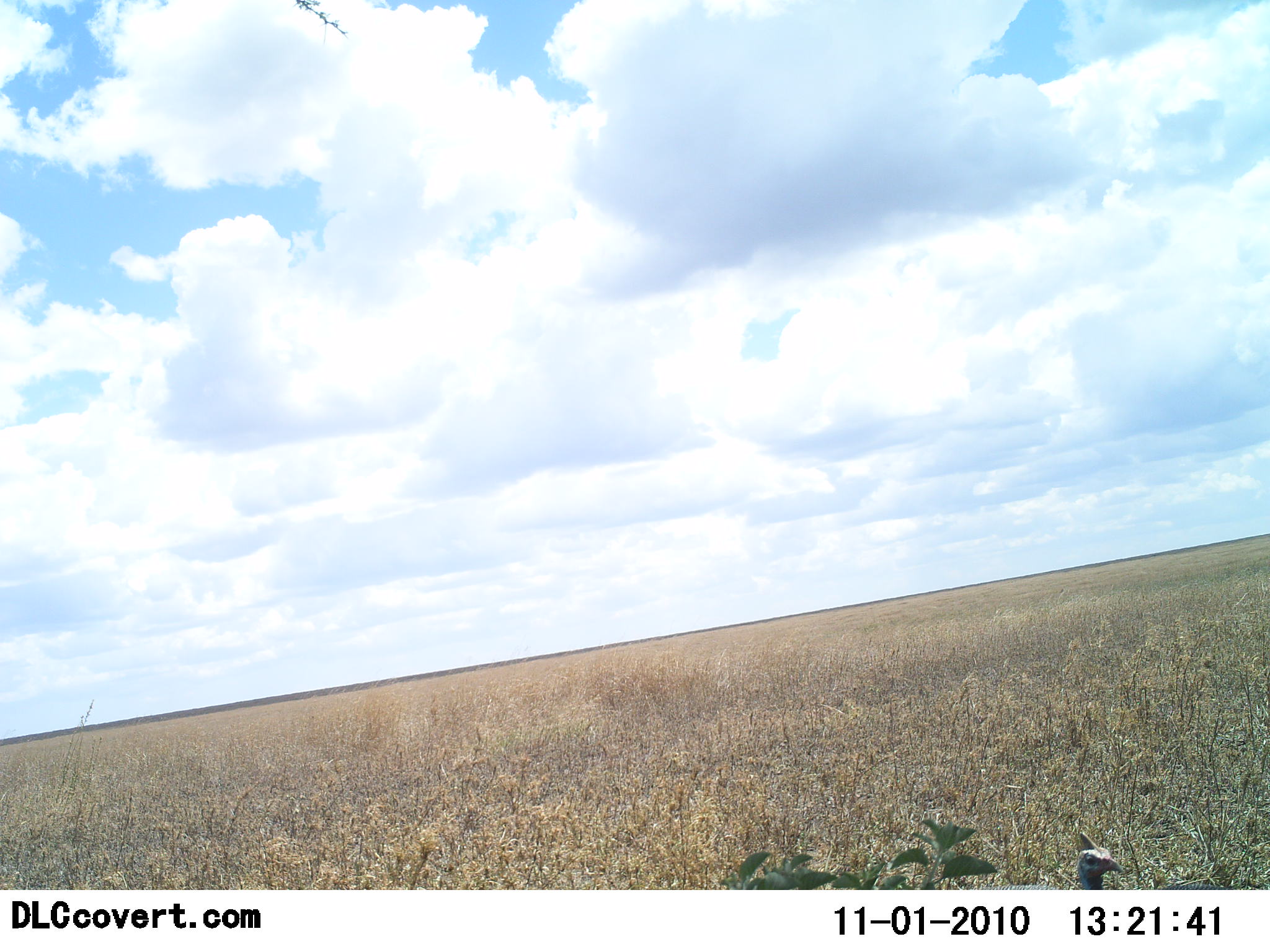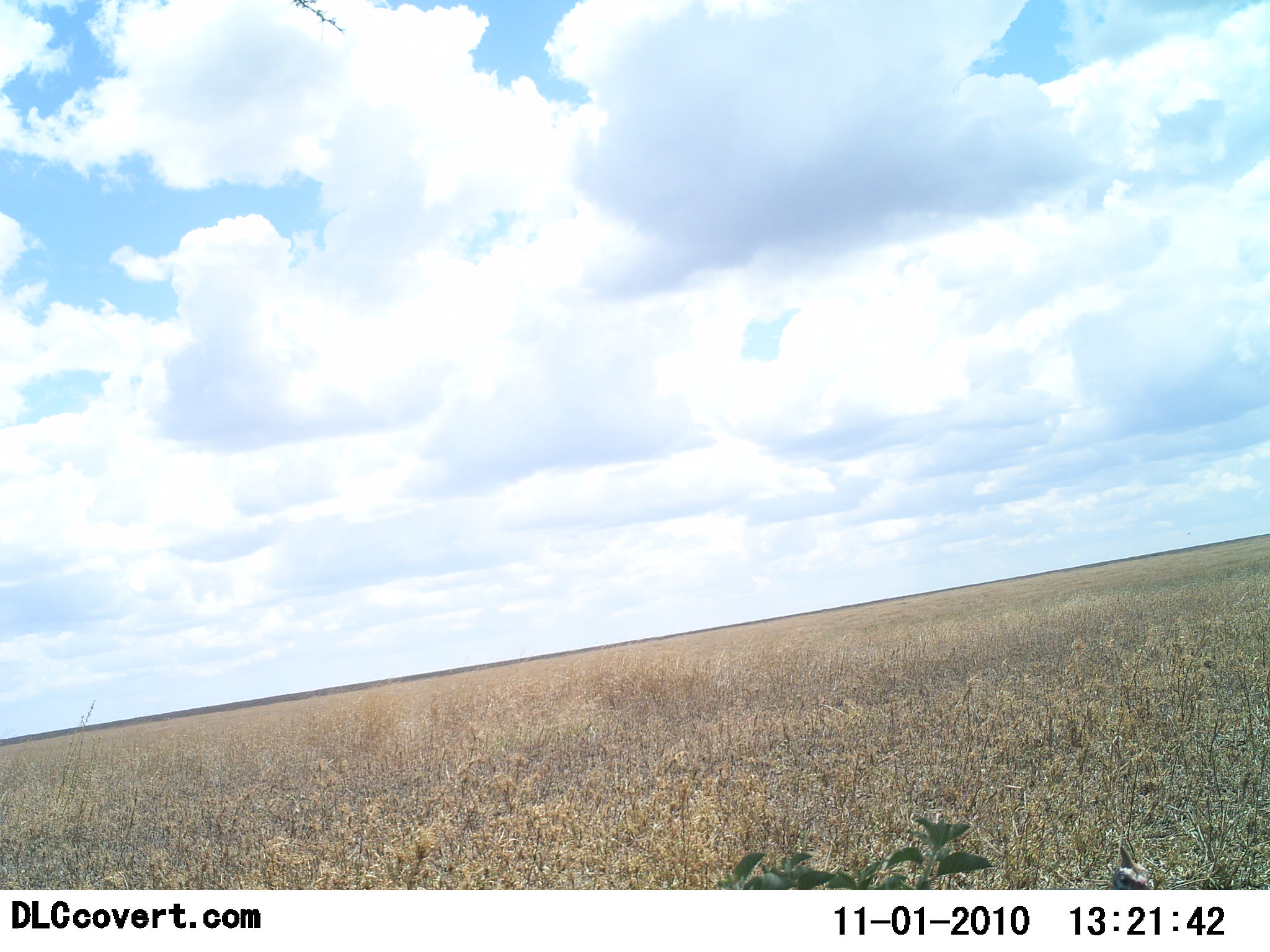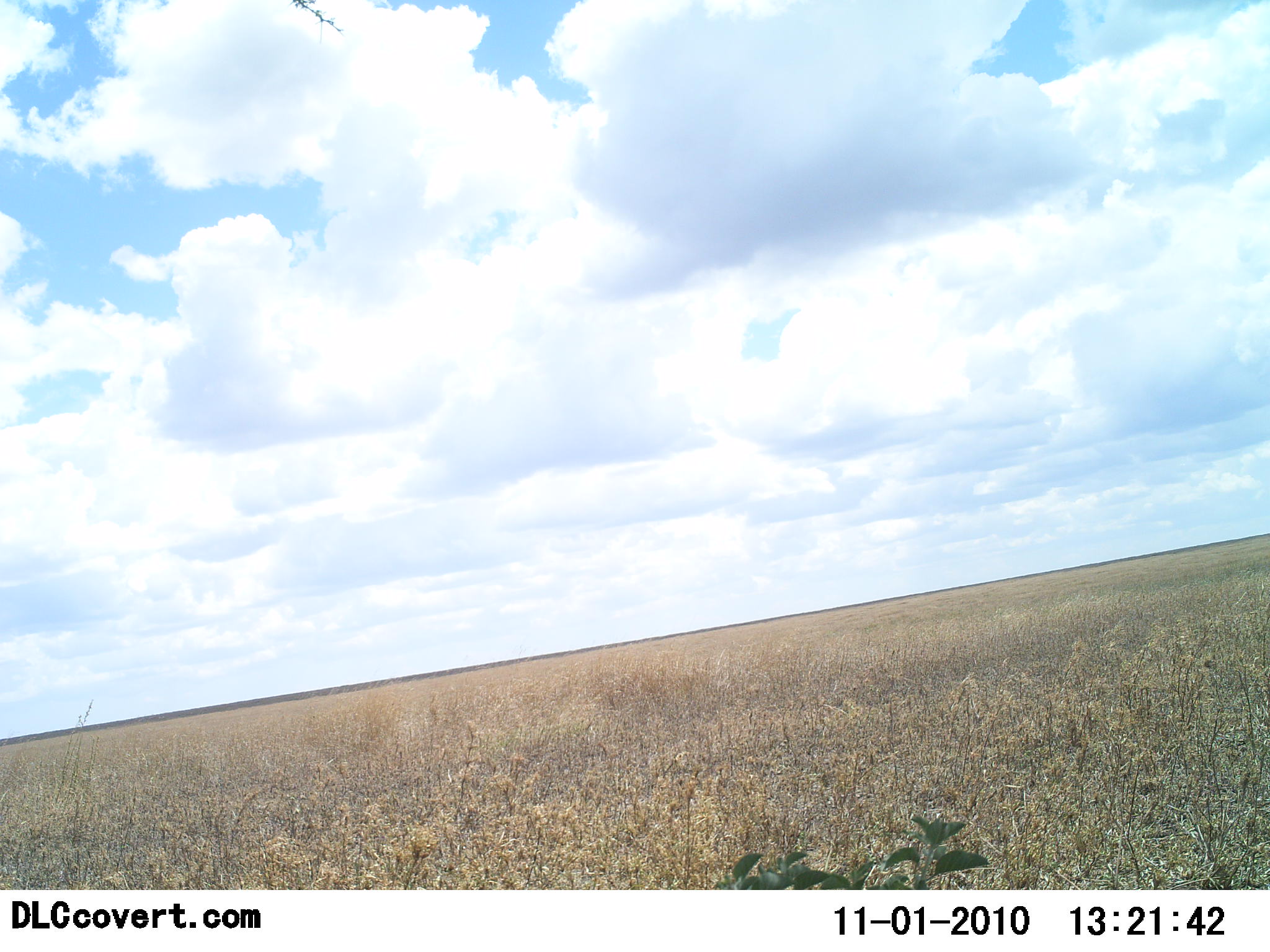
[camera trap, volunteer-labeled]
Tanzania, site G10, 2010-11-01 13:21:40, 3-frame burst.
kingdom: Animalia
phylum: Chordata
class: Aves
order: Galliformes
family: Numididae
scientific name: Numididae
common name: guinea fowl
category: guineafowl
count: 1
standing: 38%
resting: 0%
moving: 38%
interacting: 0%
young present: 0%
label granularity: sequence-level